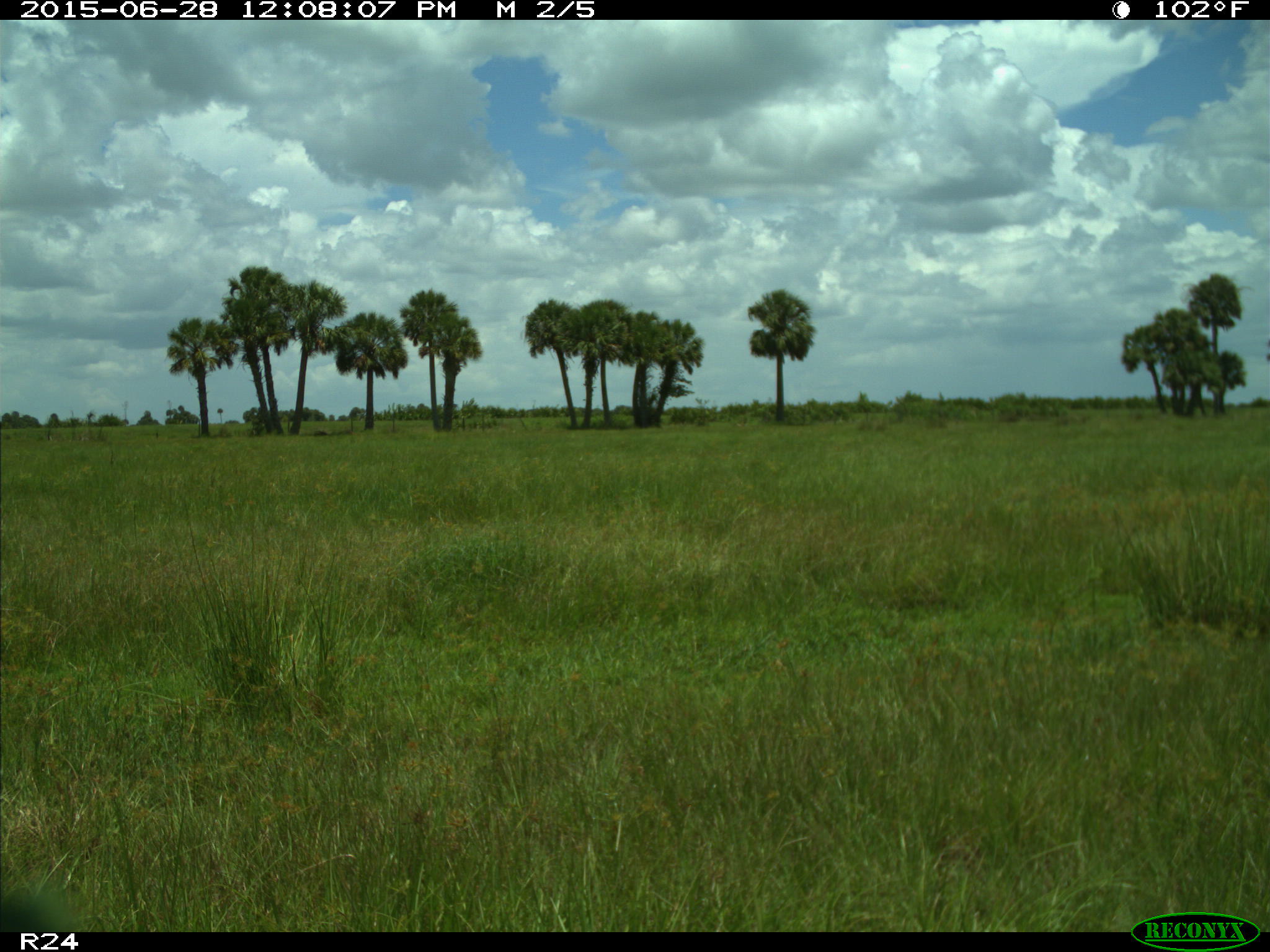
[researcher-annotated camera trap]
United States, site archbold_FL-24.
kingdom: Animalia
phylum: Chordata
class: Mammalia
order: Artiodactyla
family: Bovidae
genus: Bos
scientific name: Bos taurus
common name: domestic cow